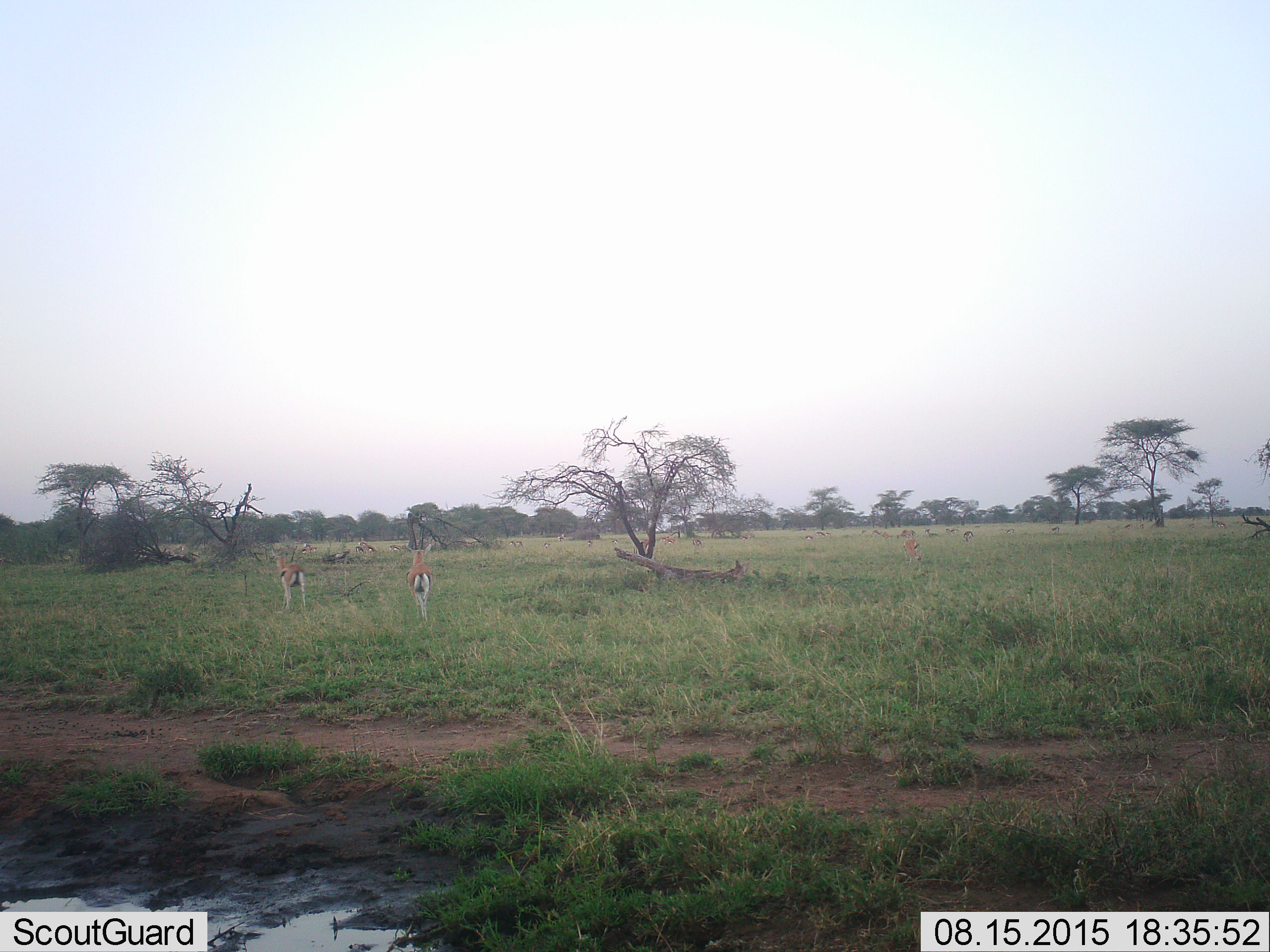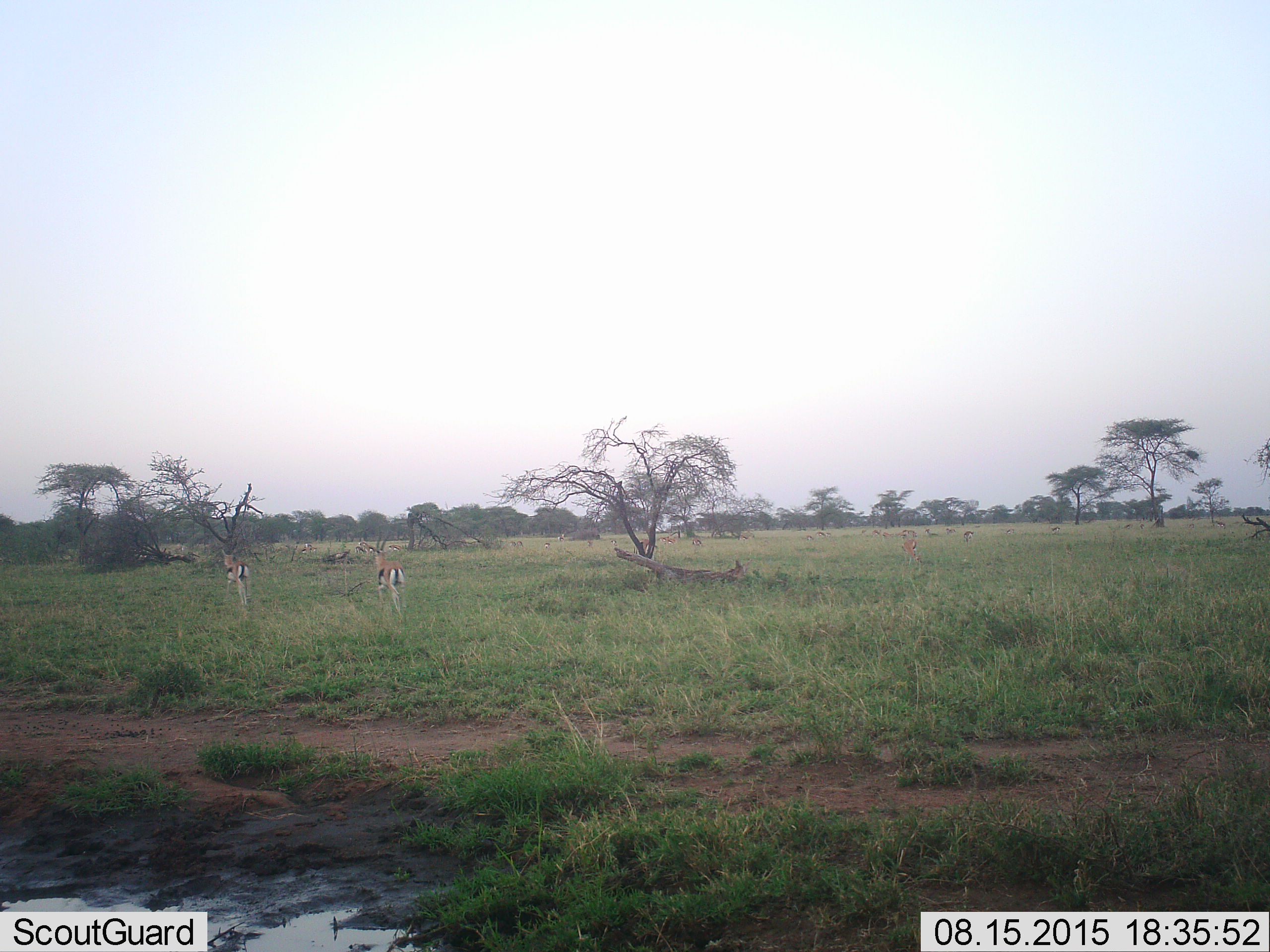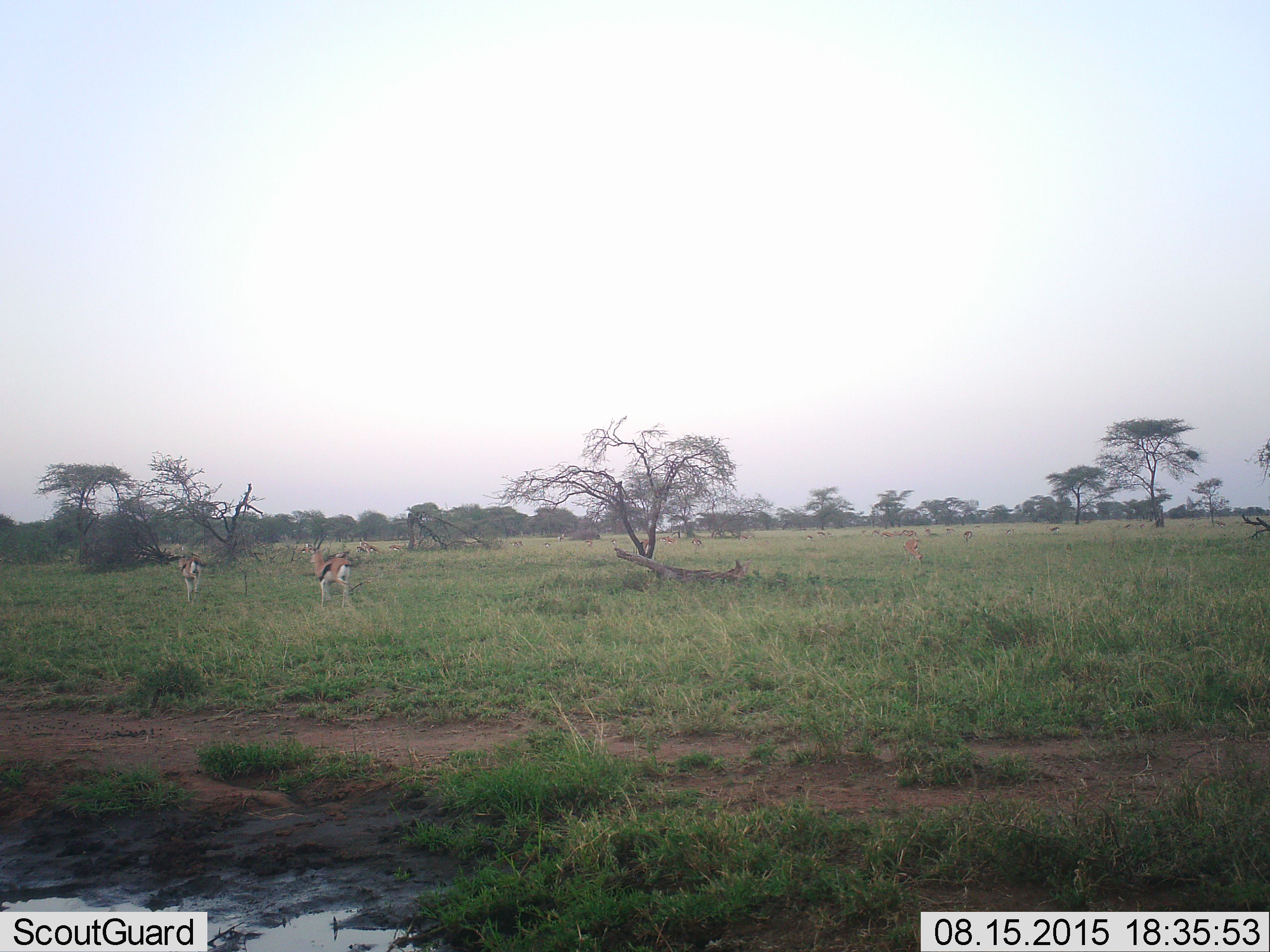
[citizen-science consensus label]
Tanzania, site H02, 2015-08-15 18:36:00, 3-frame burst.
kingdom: Animalia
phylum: Chordata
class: Mammalia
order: Artiodactyla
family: Bovidae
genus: Eudorcas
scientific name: Eudorcas thomsonii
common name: thomson's gazelle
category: gazellethomsons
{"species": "gazellethomsons (thomson's gazelle) (Eudorcas thomsonii)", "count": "11-50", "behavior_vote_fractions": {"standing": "83%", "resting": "33%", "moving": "67%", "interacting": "17%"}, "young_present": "17%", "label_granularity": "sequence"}